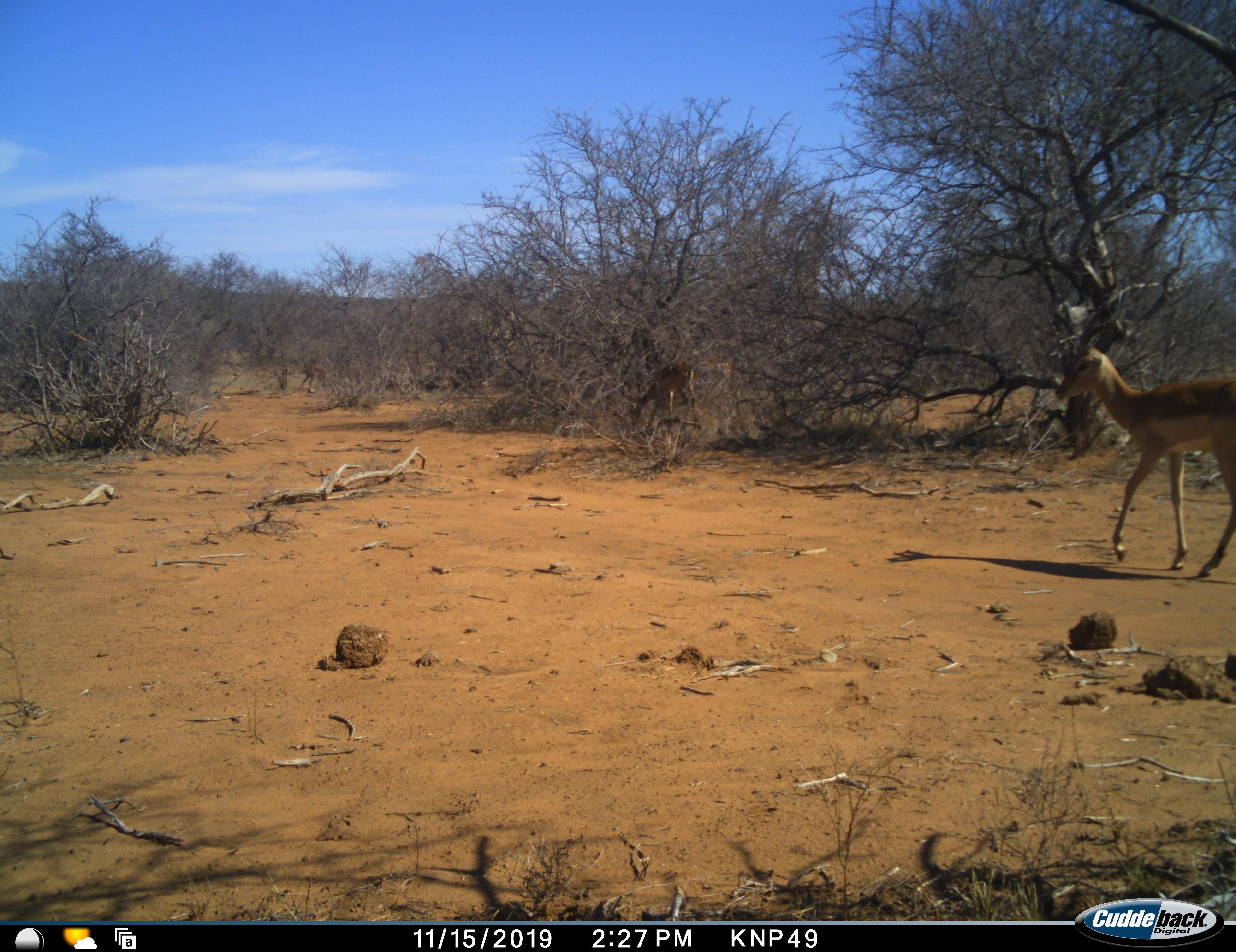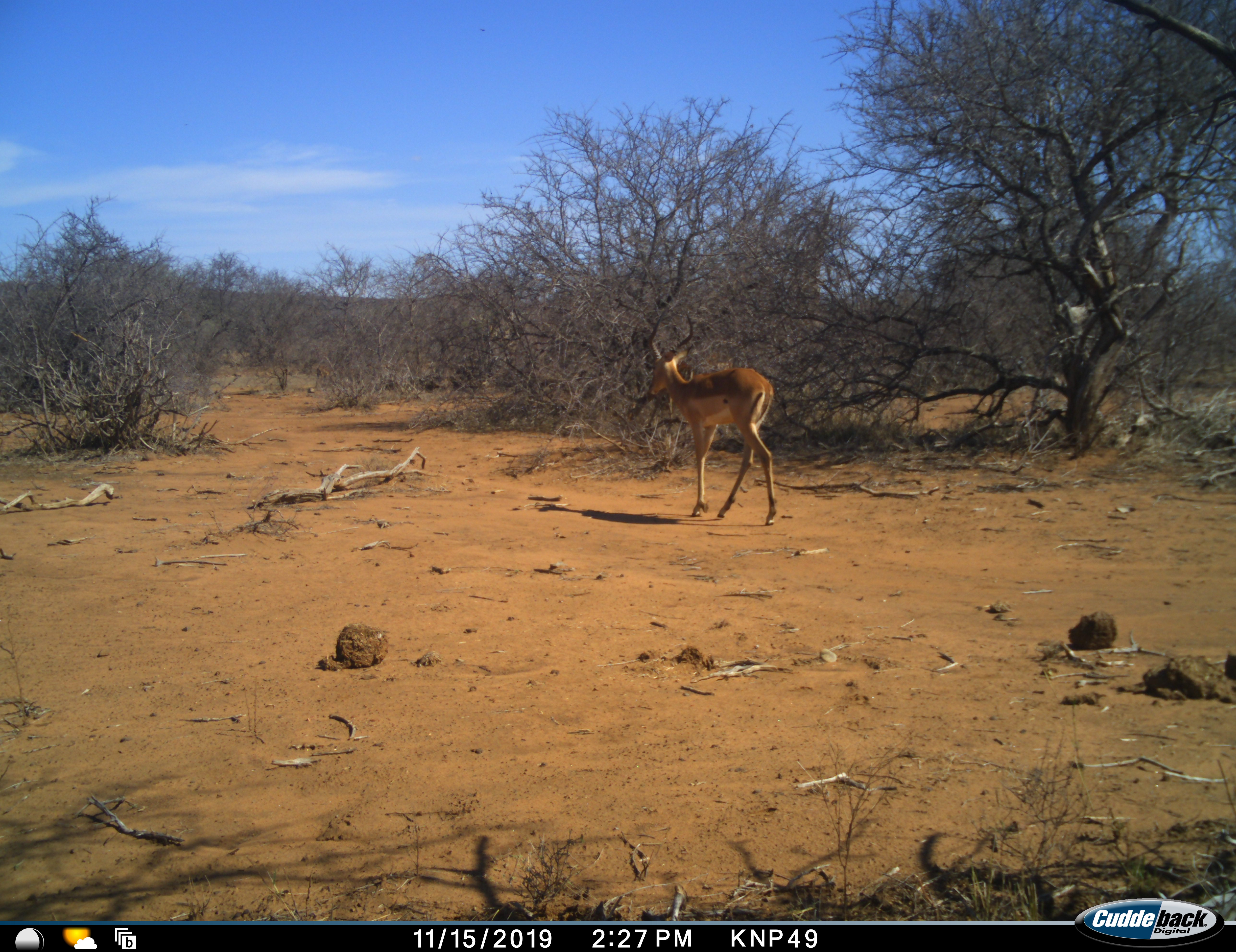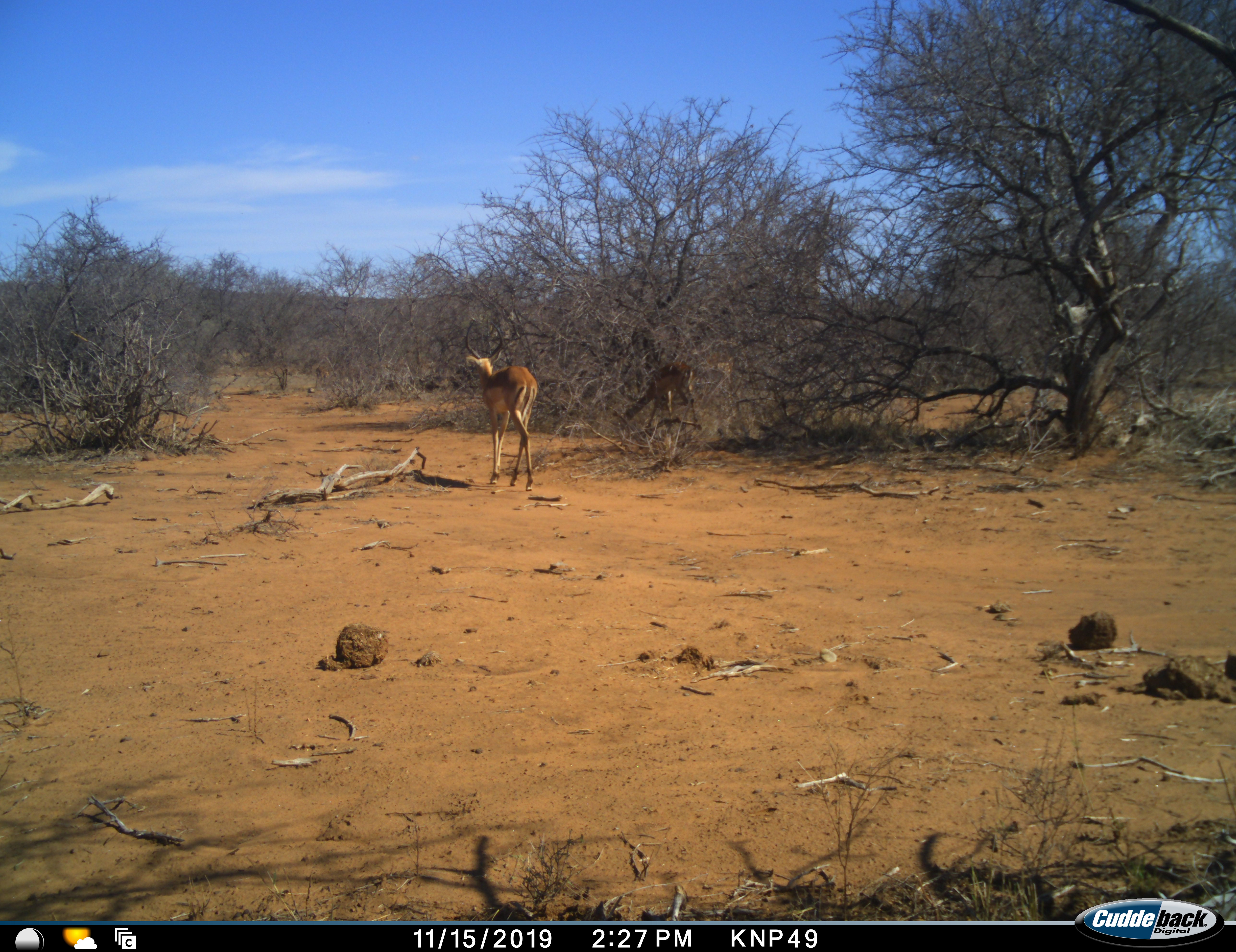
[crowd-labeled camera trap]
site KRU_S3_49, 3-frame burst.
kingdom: Animalia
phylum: Chordata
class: Mammalia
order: Artiodactyla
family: Bovidae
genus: Aepyceros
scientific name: Aepyceros melampus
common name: impala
Impala (Aepyceros melampus), count 3. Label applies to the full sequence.